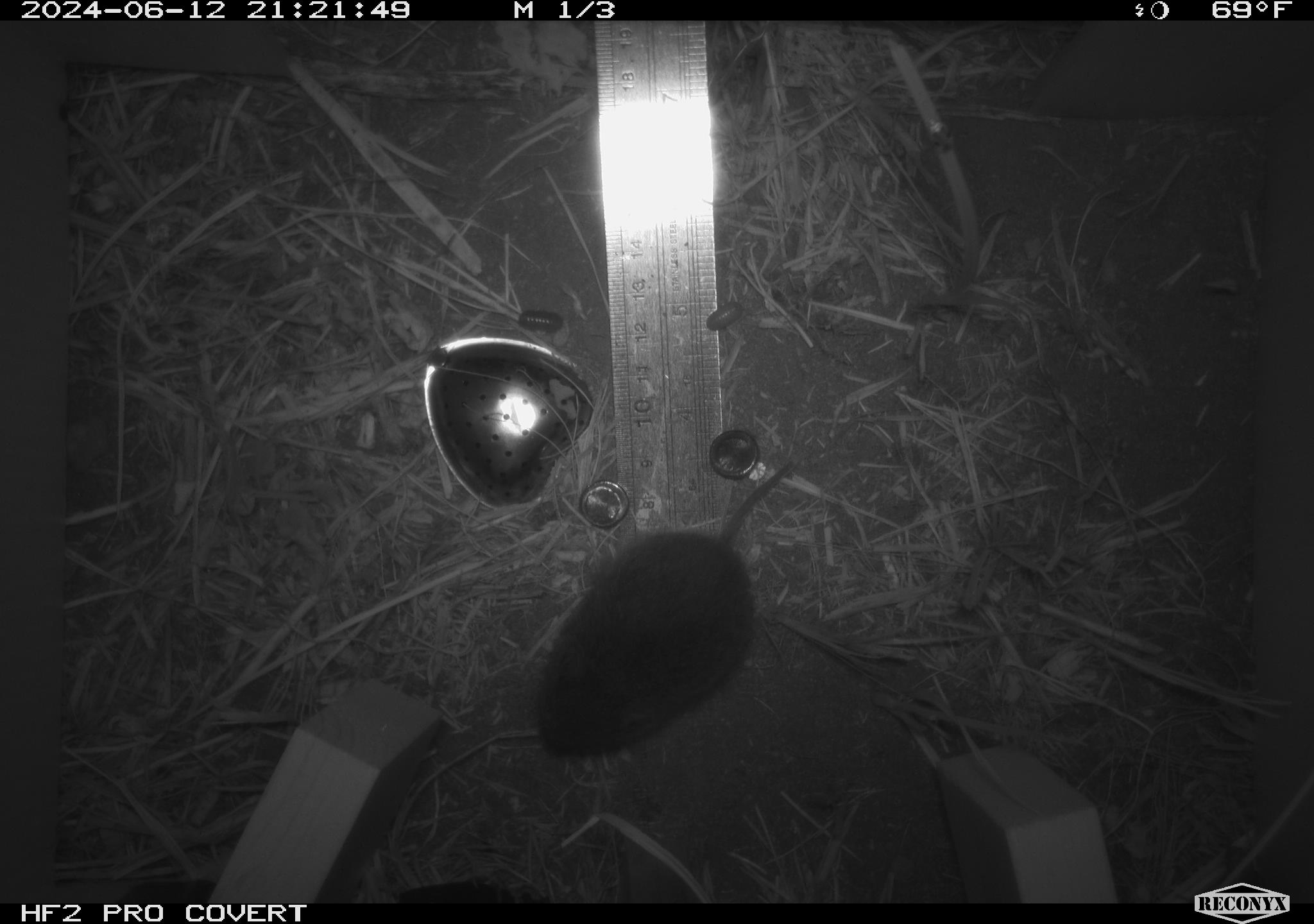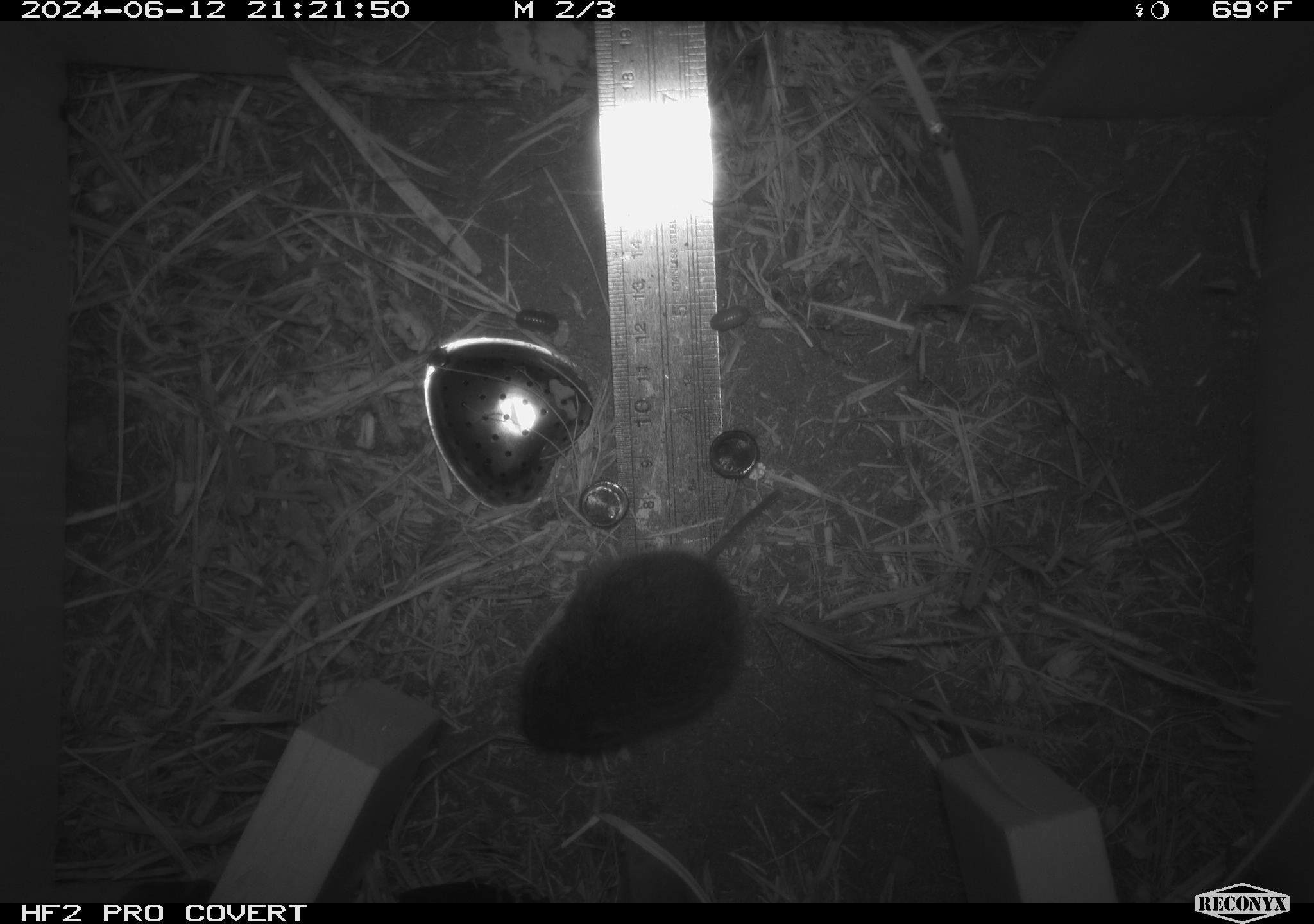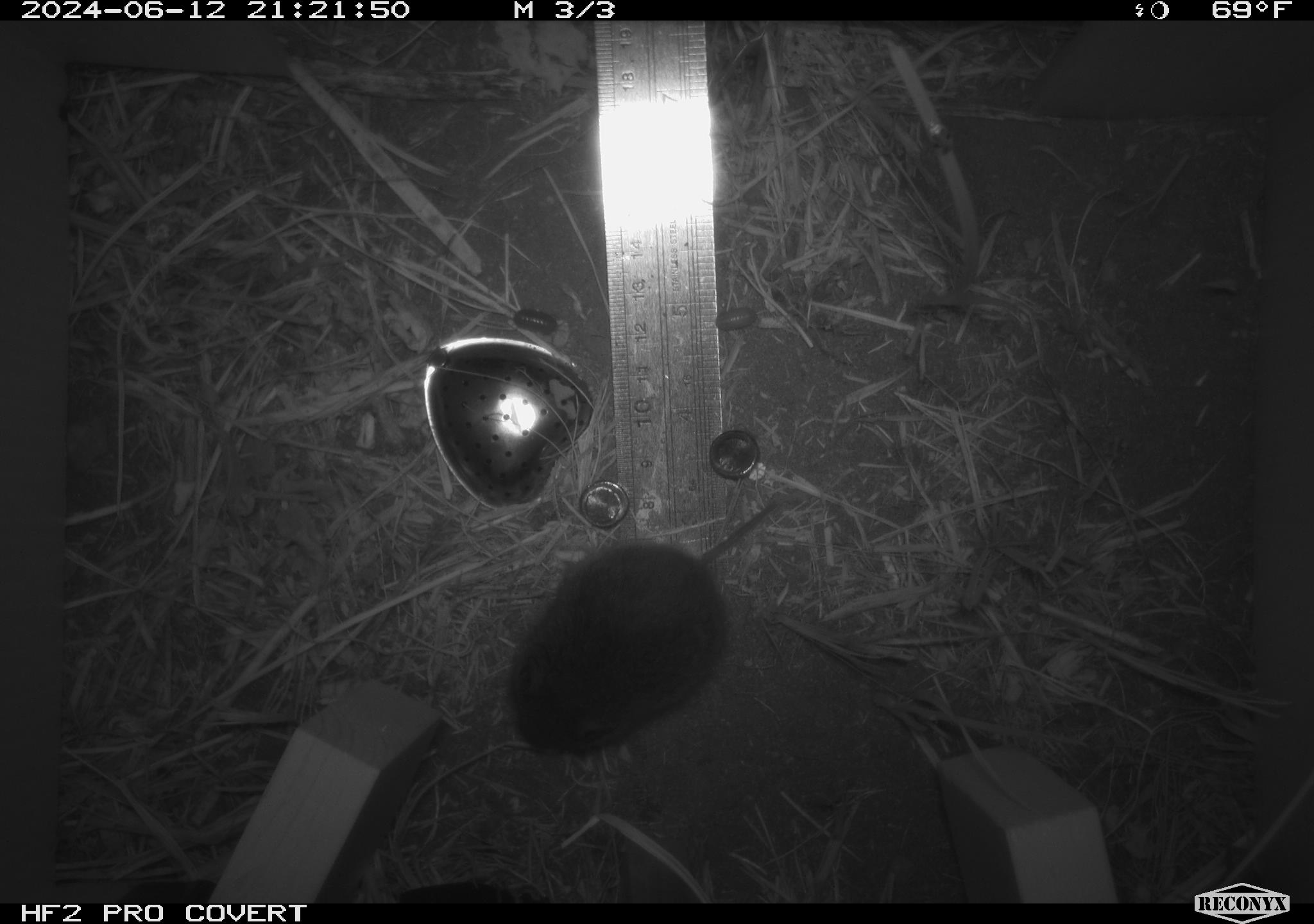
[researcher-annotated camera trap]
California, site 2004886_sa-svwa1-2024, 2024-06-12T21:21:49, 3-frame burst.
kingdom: Animalia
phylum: Chordata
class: Mammalia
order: Rodentia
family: Cricetidae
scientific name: Arvicolinae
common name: voles, lemmings, and muskrats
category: arvicolinae subfamily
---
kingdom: Animalia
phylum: Arthropoda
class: Malacostraca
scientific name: Malacostraca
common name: amphipods, crabs, isopods, krill, lobsters and shrimps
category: malacostracan